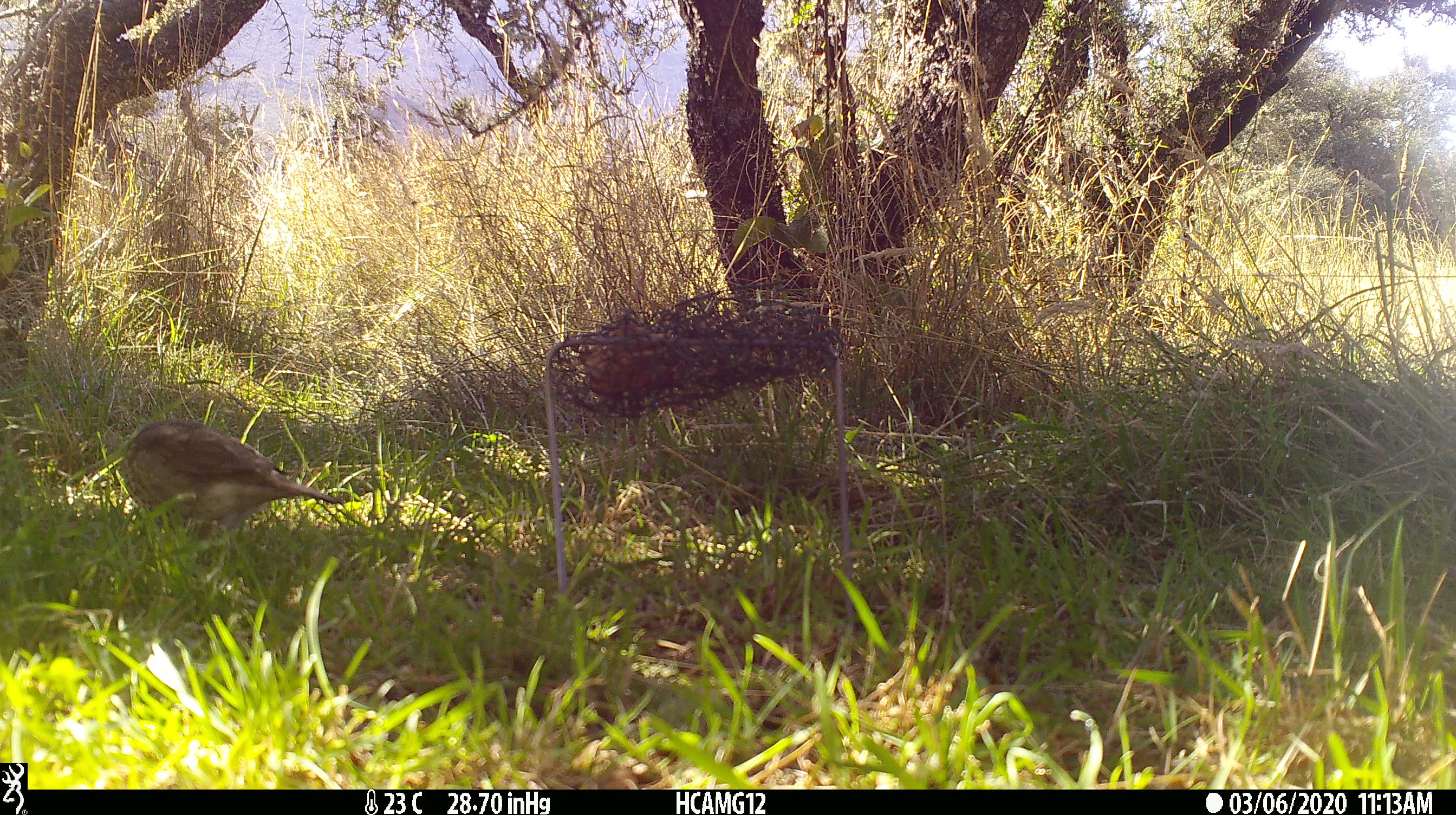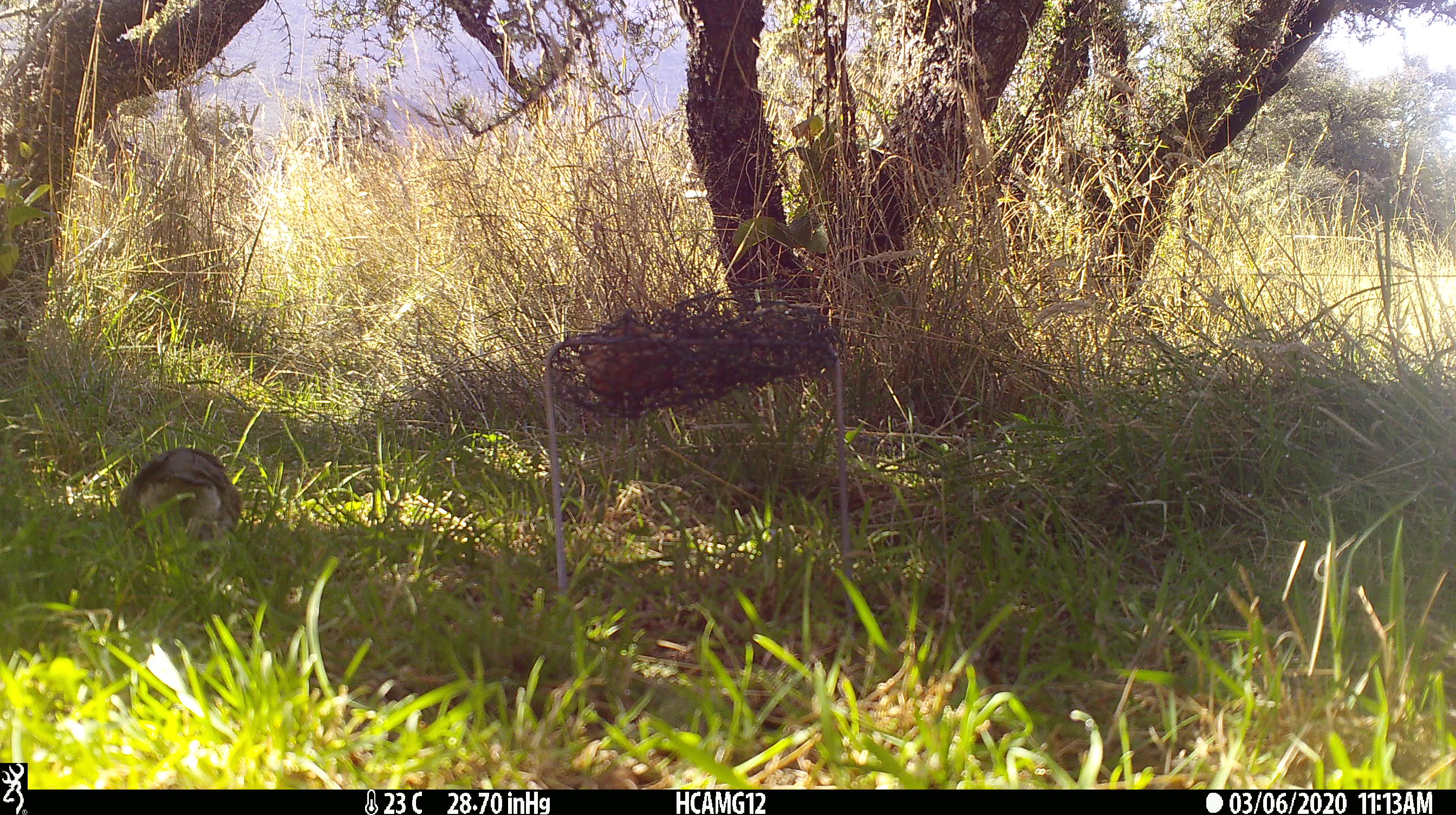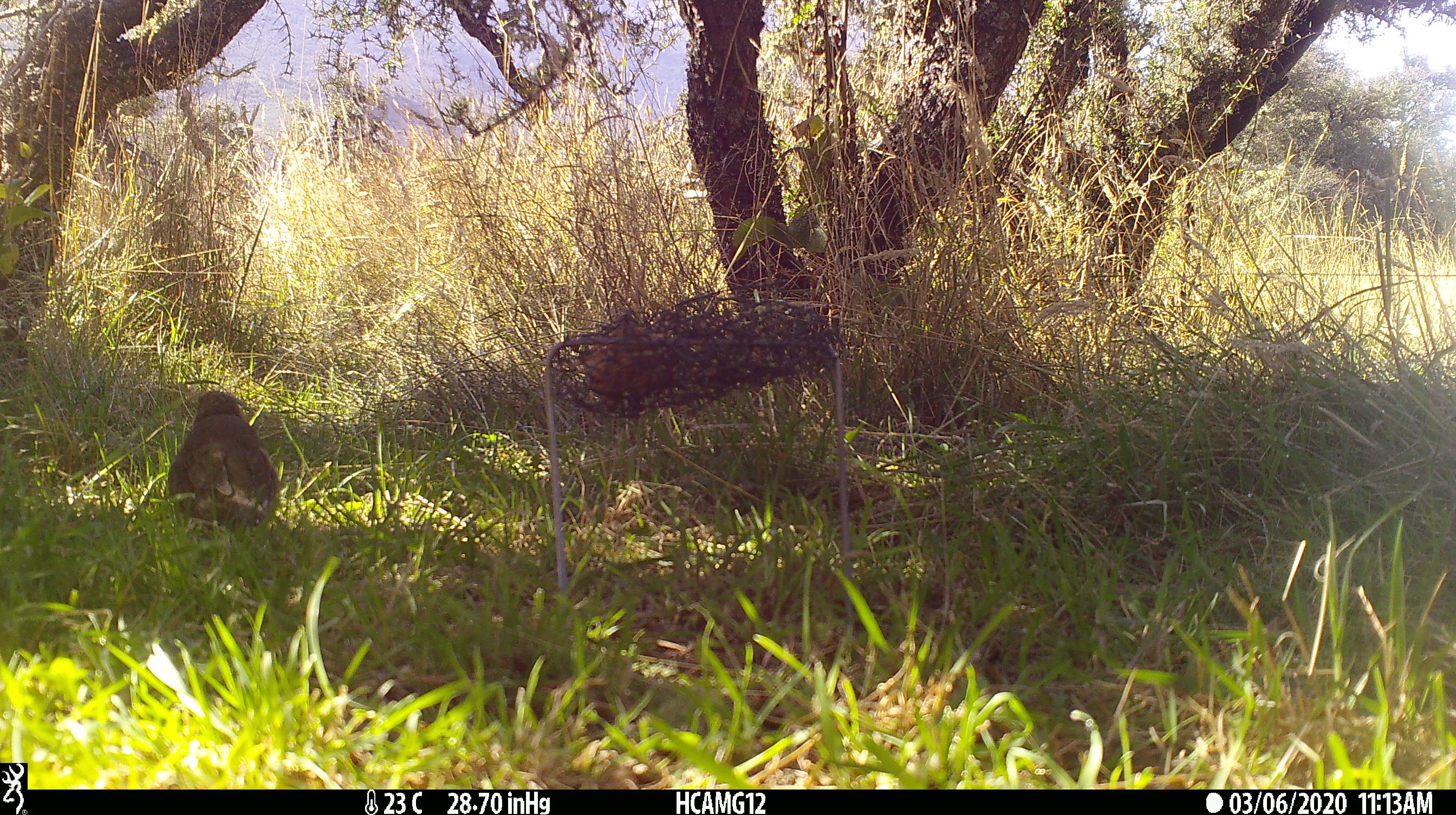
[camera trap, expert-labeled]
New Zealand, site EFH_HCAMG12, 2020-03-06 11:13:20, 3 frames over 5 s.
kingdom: Animalia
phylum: Chordata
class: Aves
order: Passeriformes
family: Turdidae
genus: Turdus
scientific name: Turdus philomelos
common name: song thrush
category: thrush